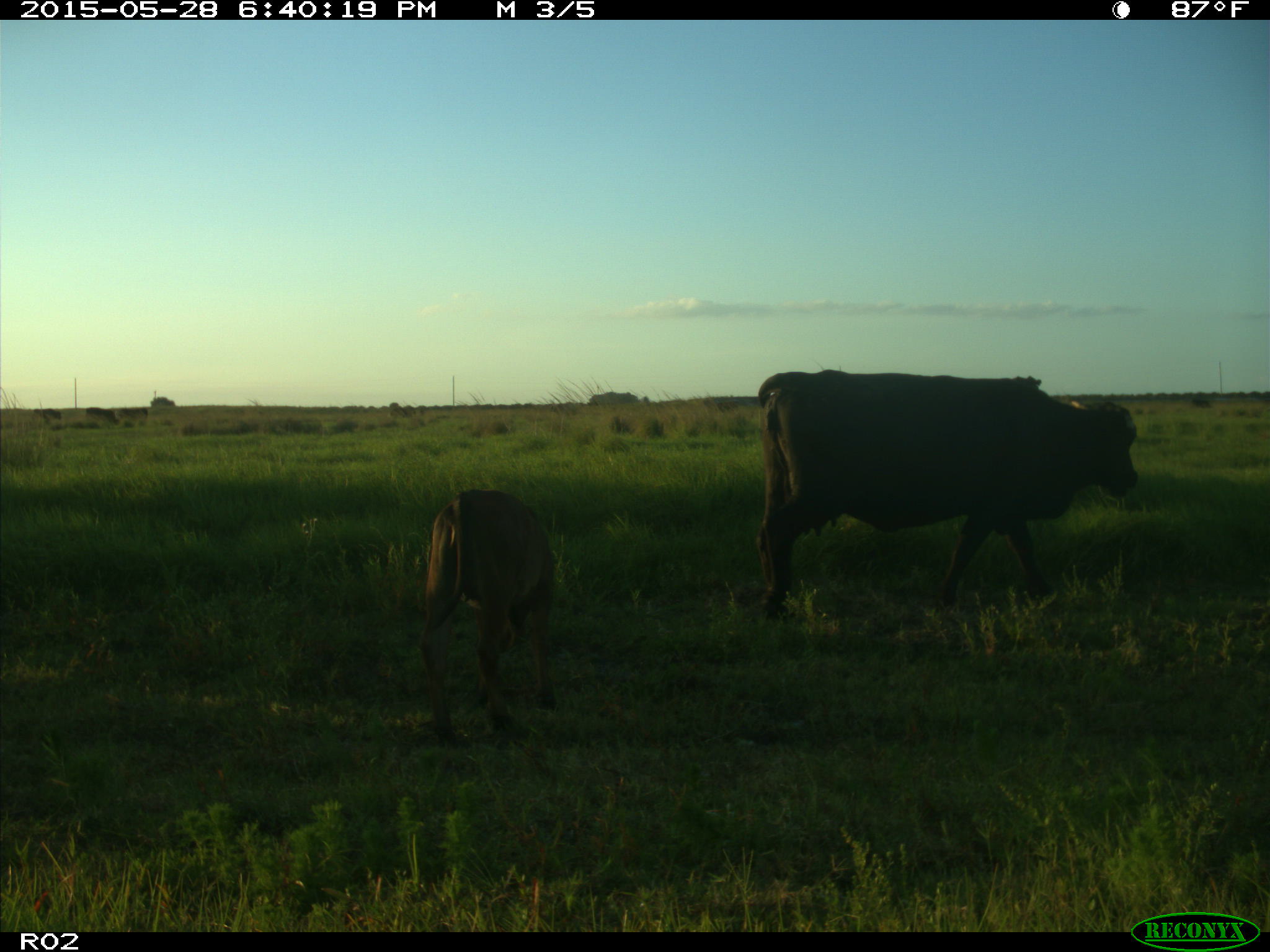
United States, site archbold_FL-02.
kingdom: Animalia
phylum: Chordata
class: Mammalia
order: Artiodactyla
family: Bovidae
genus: Bos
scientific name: Bos taurus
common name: domestic cow